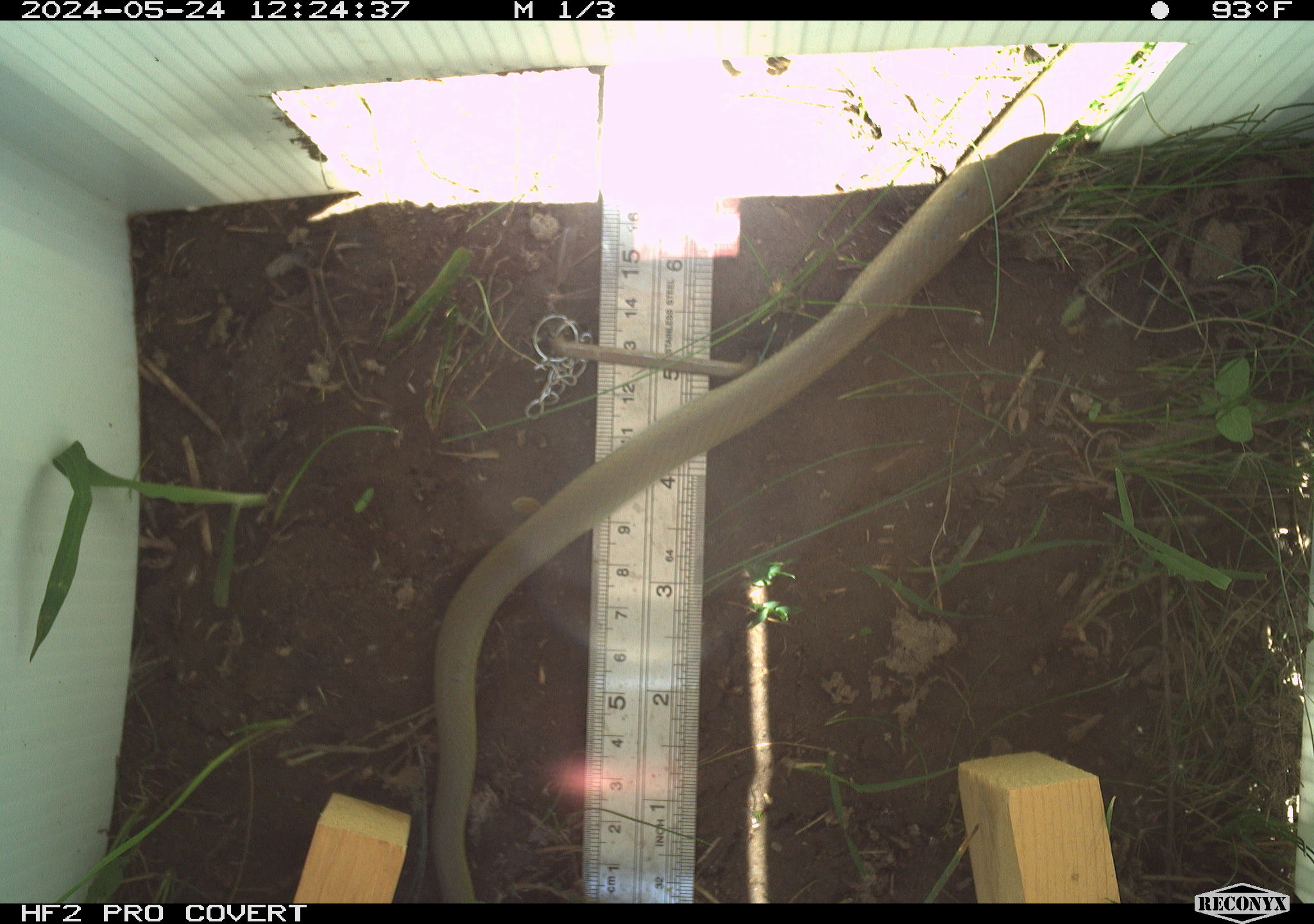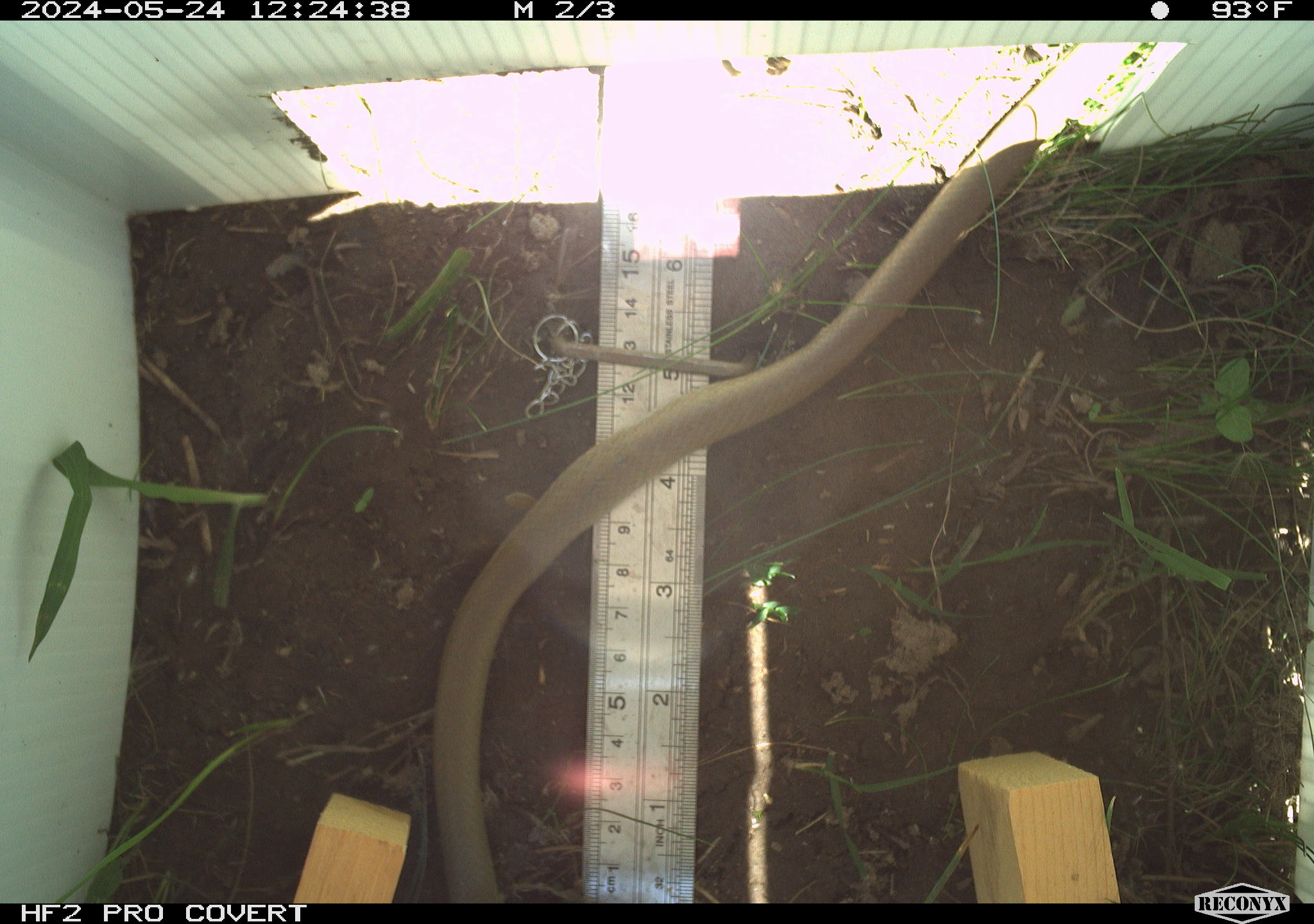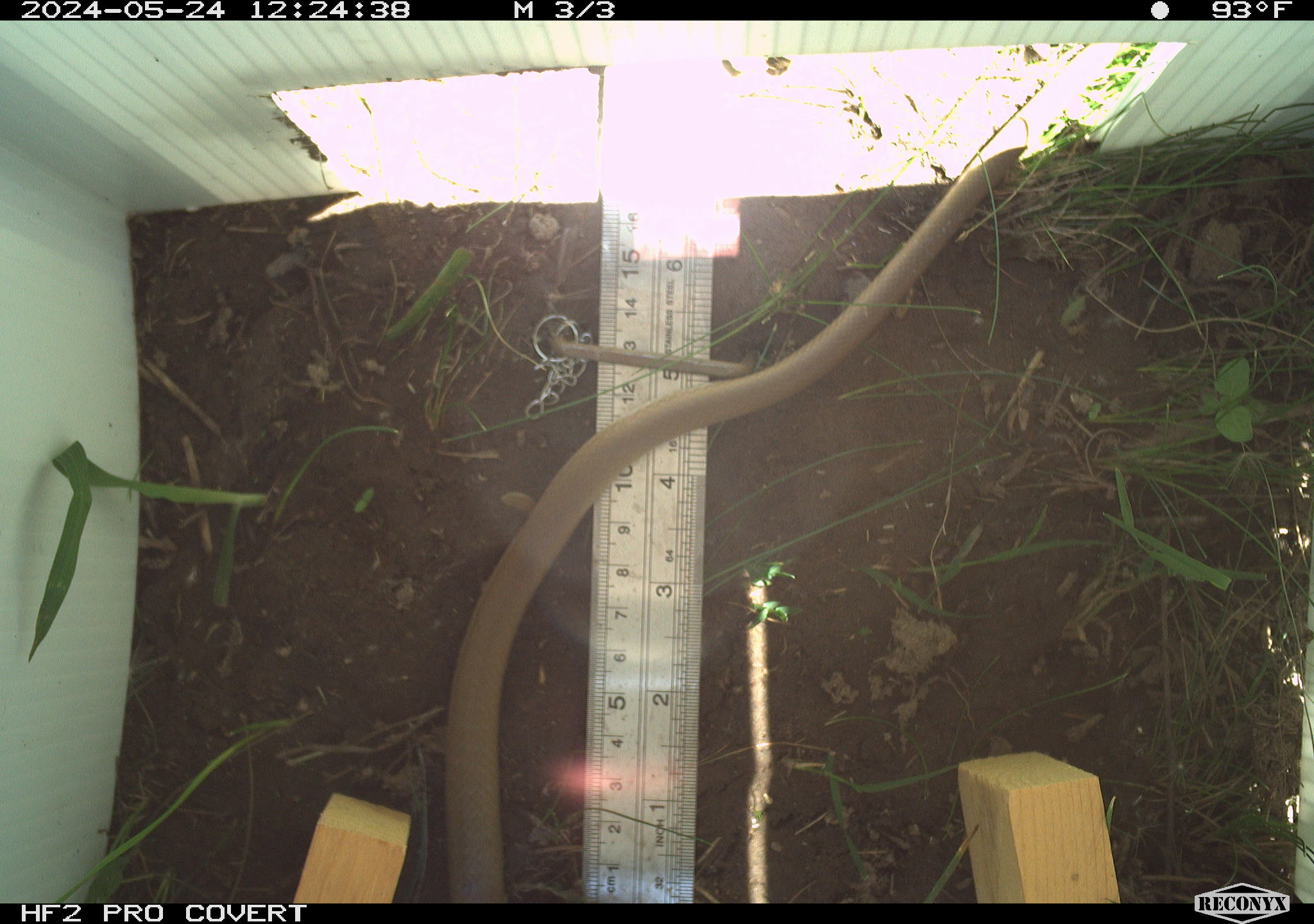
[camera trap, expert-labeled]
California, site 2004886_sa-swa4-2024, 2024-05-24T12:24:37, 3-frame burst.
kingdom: Animalia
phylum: Chordata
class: Reptilia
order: Squamata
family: Colubridae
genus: Coluber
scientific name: Coluber constrictor mormon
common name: western yellow-bellied racer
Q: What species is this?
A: Western yellow-bellied racer (Coluber constrictor mormon).